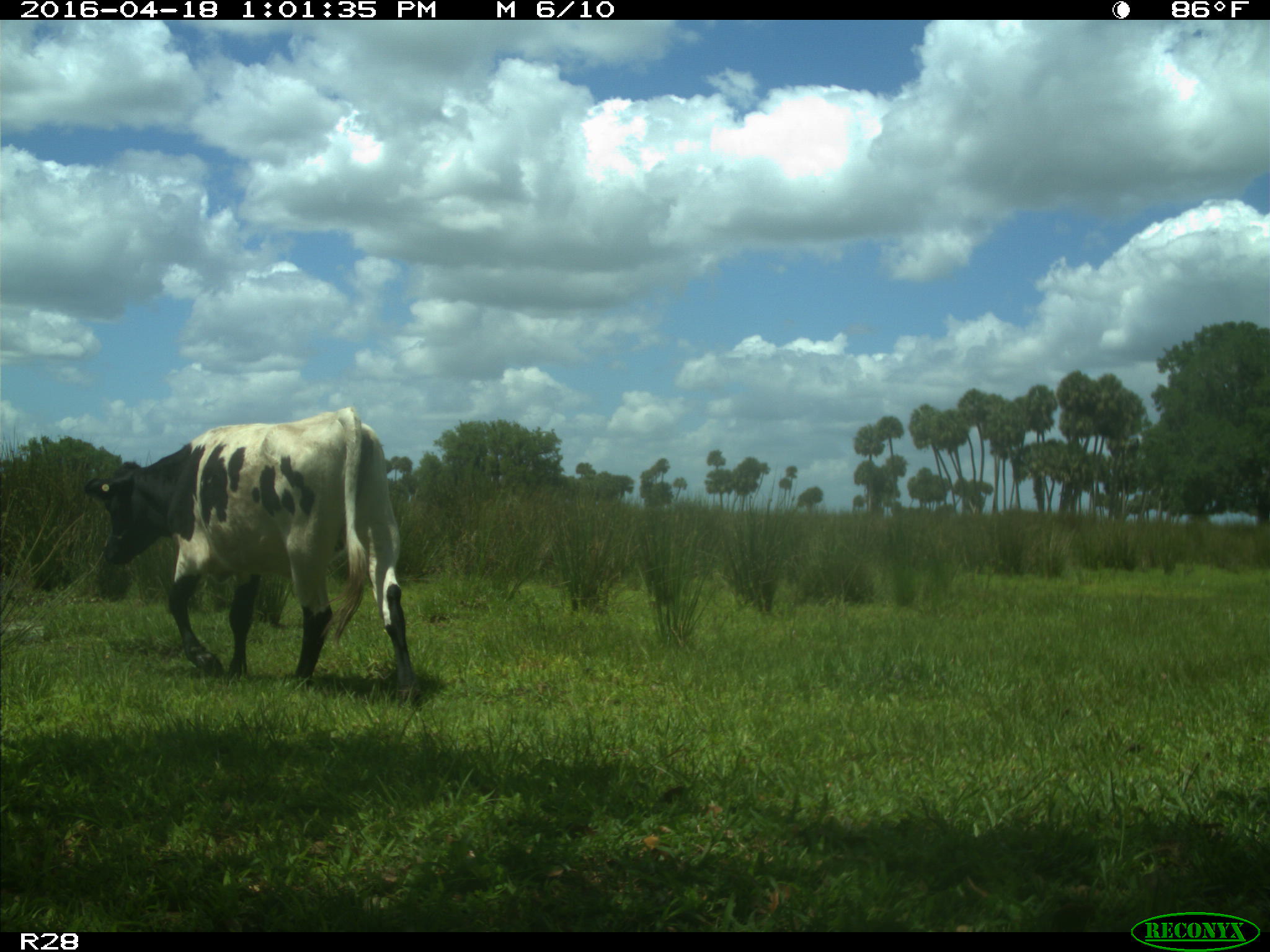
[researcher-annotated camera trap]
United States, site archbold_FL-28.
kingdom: Animalia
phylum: Chordata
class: Mammalia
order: Artiodactyla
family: Bovidae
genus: Bos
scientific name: Bos taurus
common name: domestic cow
Bos taurus (domestic cow).